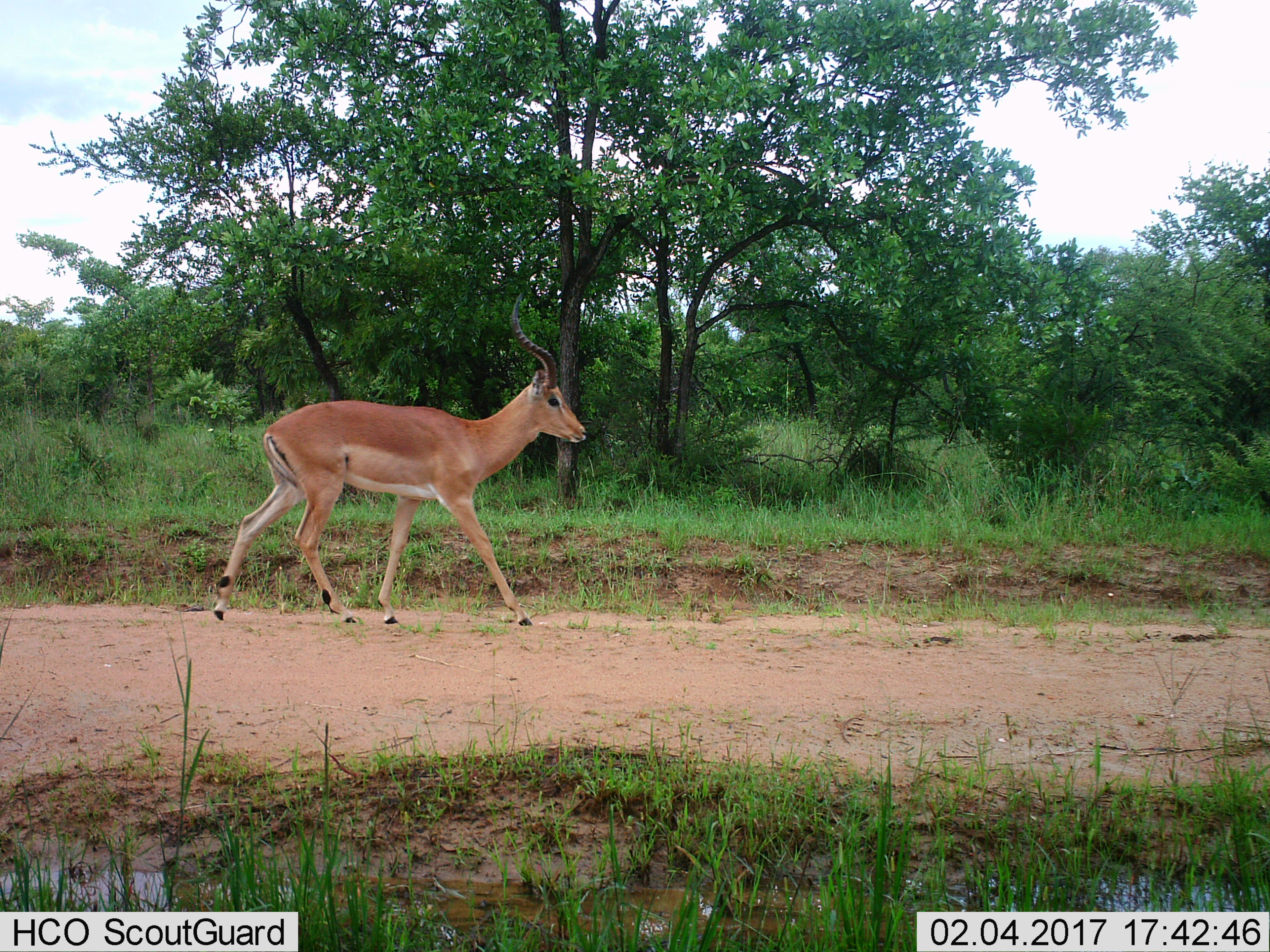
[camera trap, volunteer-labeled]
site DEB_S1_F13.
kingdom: Animalia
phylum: Chordata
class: Mammalia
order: Artiodactyla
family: Bovidae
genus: Aepyceros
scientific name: Aepyceros melampus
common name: impala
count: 1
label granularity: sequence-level